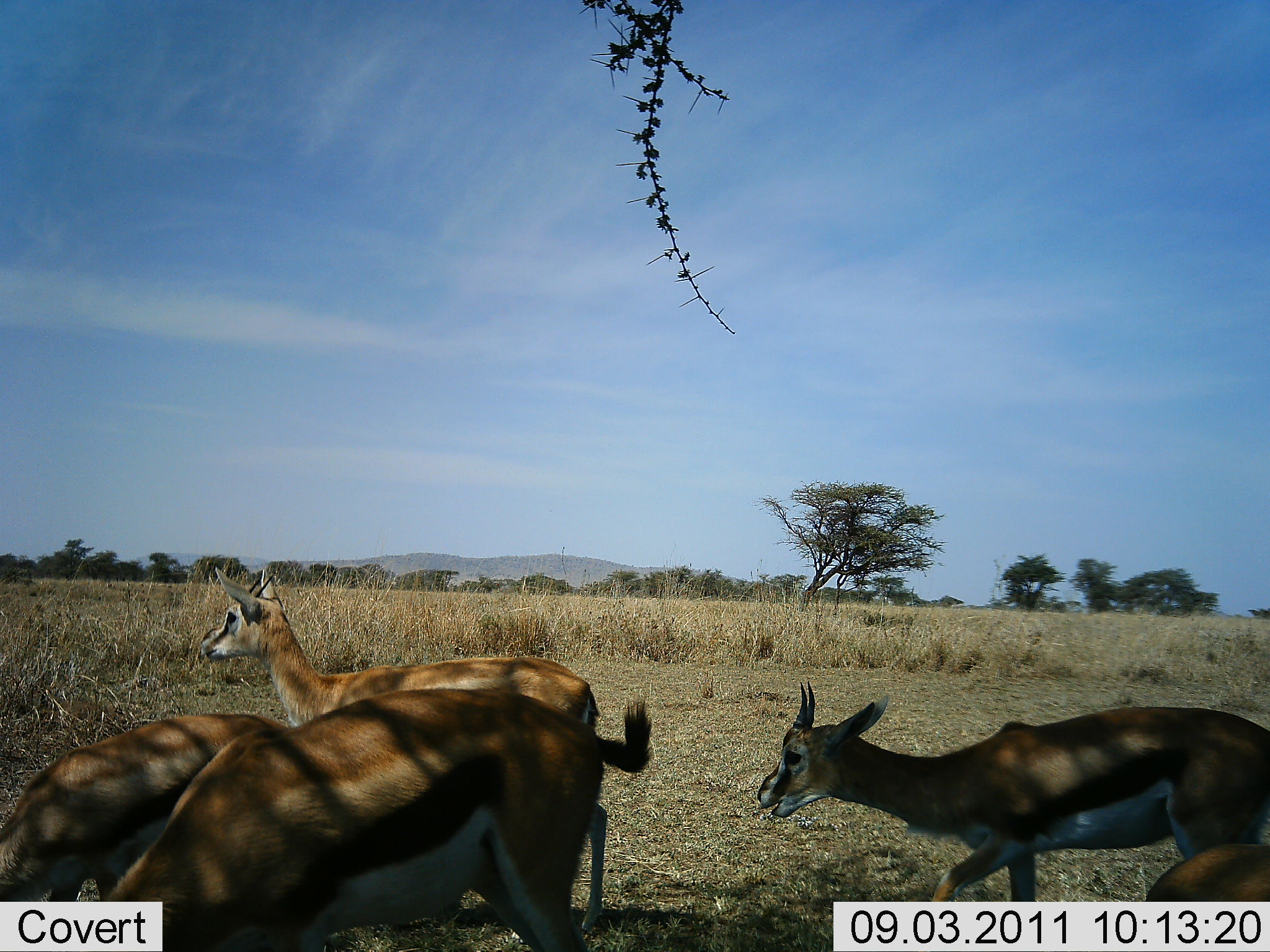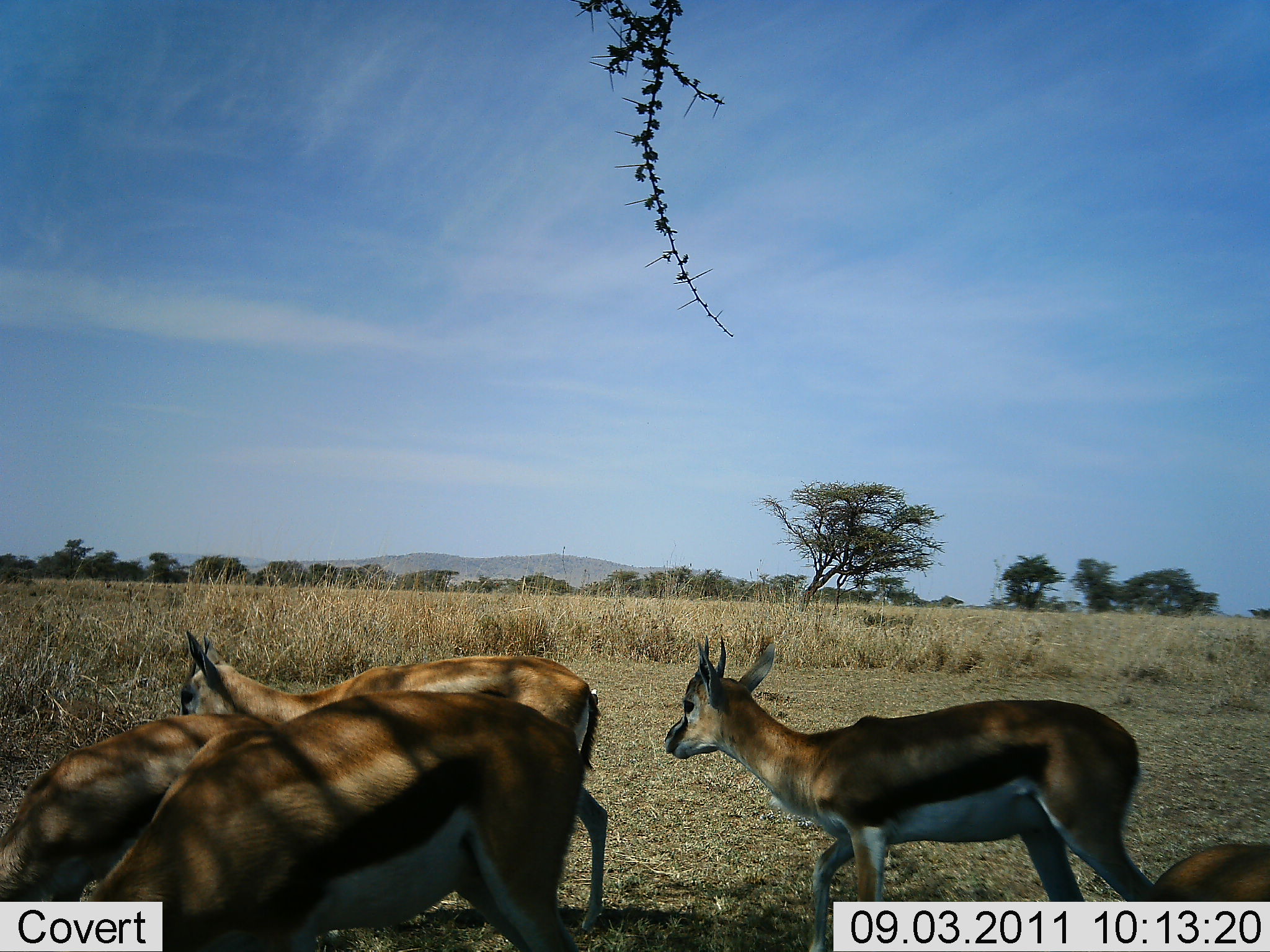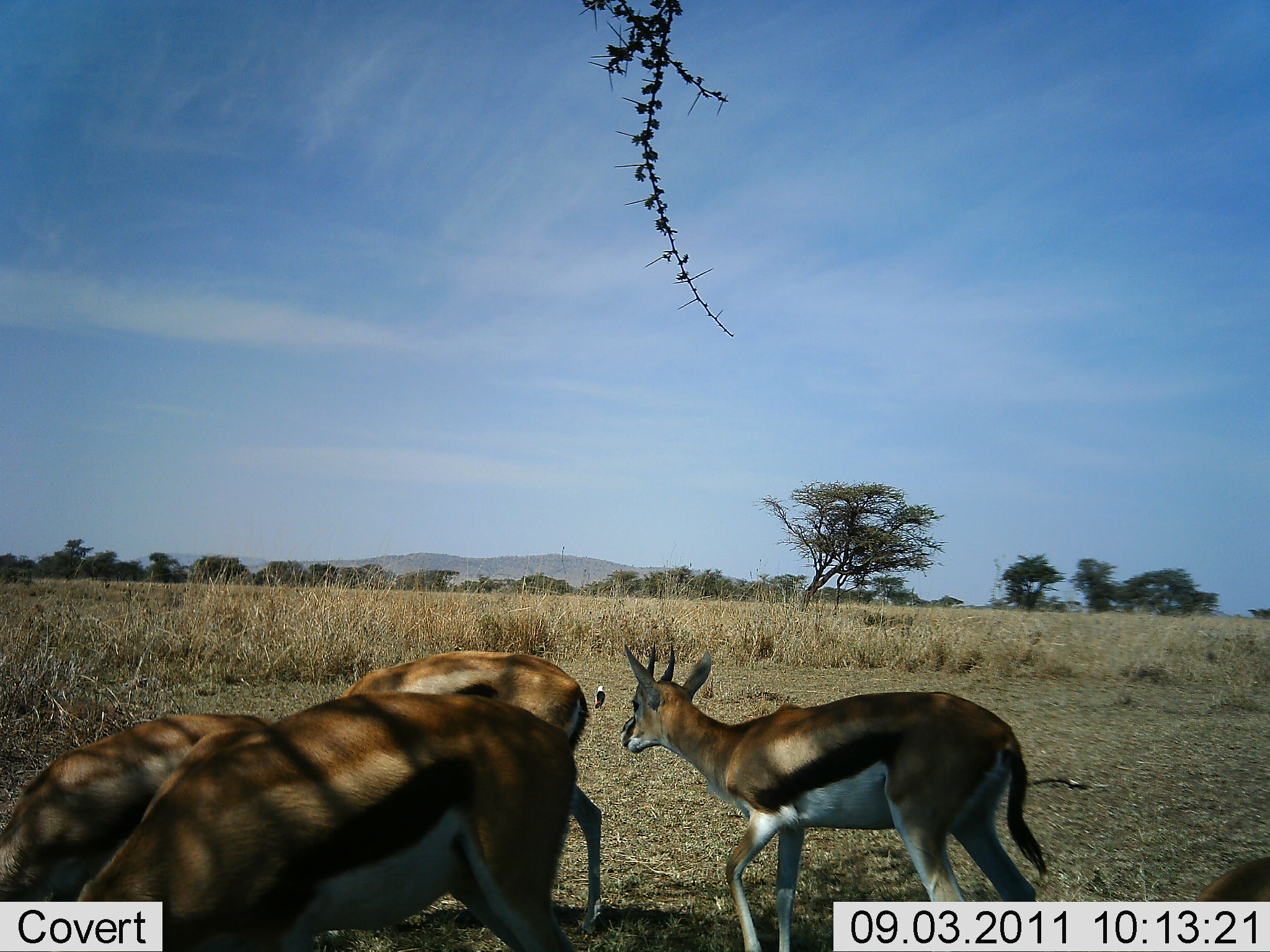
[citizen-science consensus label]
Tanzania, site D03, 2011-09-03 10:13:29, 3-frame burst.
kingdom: Animalia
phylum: Chordata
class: Mammalia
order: Artiodactyla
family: Bovidae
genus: Eudorcas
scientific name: Eudorcas thomsonii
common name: thomson's gazelle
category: gazellethomsons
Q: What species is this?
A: Gazellethomsons (thomson's gazelle) (Eudorcas thomsonii).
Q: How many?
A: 5.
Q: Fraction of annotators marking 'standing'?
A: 50%.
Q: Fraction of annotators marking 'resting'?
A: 17%.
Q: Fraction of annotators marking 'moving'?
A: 61%.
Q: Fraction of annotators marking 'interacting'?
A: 0%.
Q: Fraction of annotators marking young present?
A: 0%.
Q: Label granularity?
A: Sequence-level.